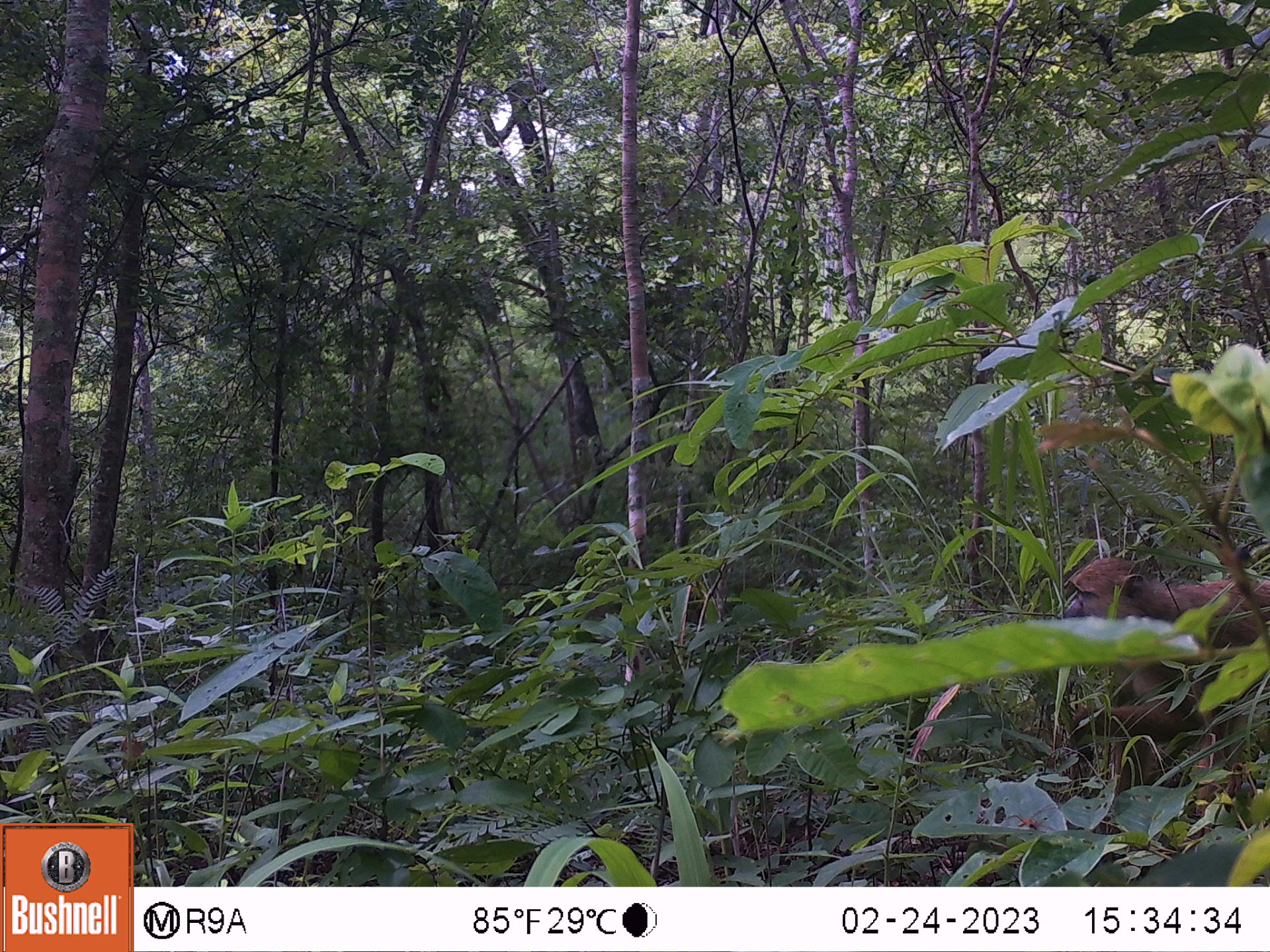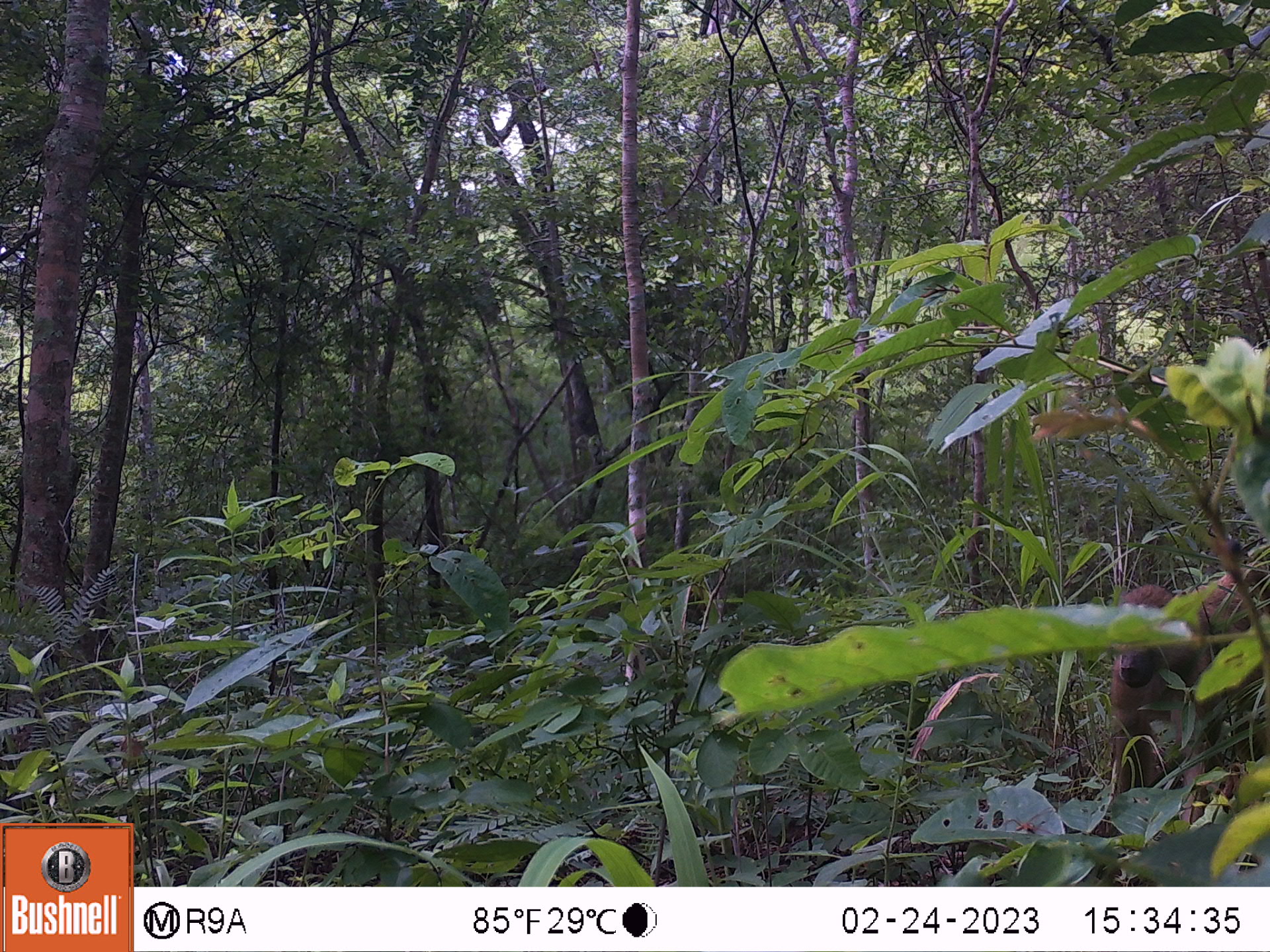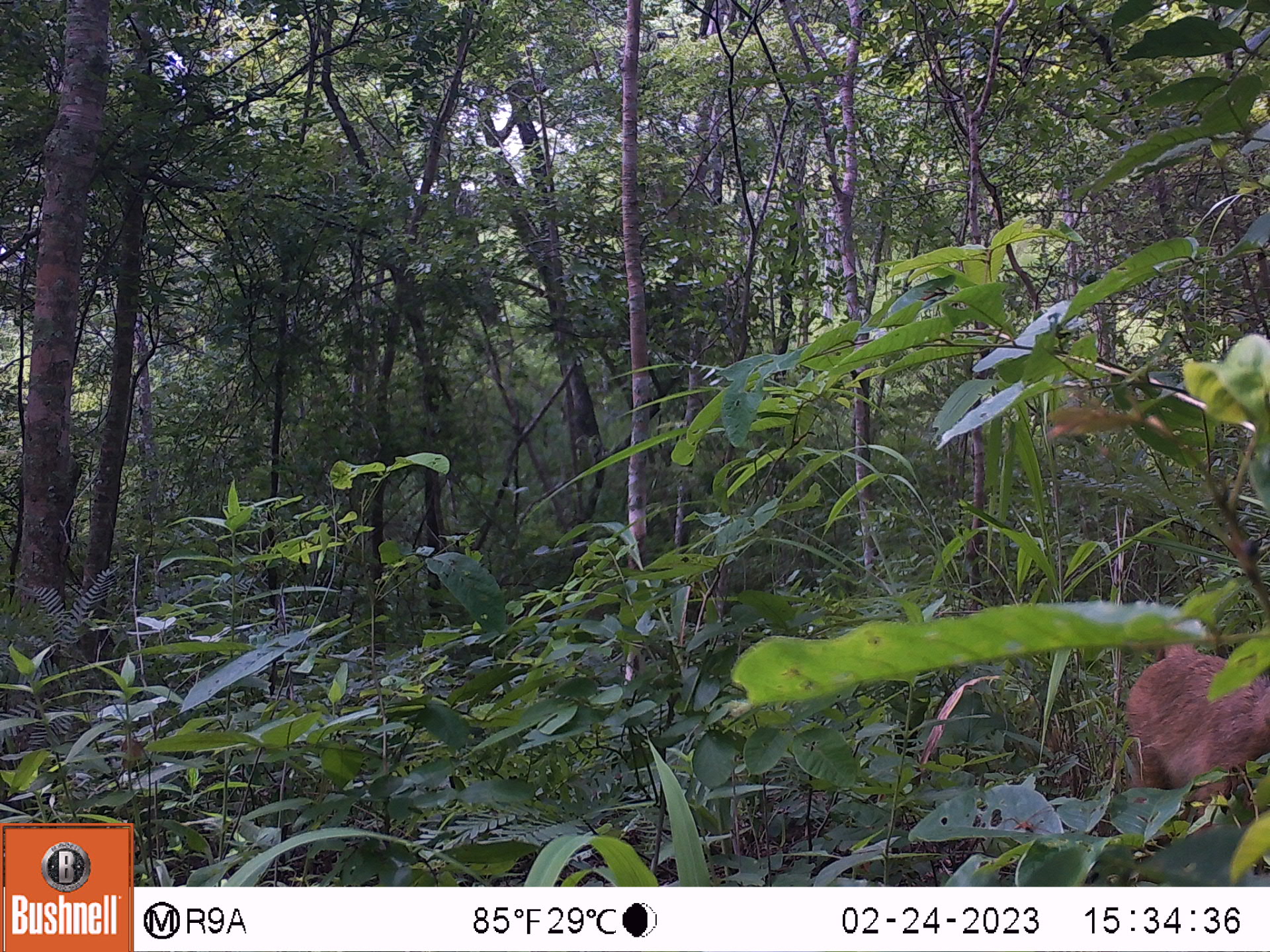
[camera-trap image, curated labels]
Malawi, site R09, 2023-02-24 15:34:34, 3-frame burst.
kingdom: Animalia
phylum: Chordata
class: Mammalia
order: Primates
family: Cercopithecidae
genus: Papio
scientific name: Papio cynocephalus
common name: yellow baboon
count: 1